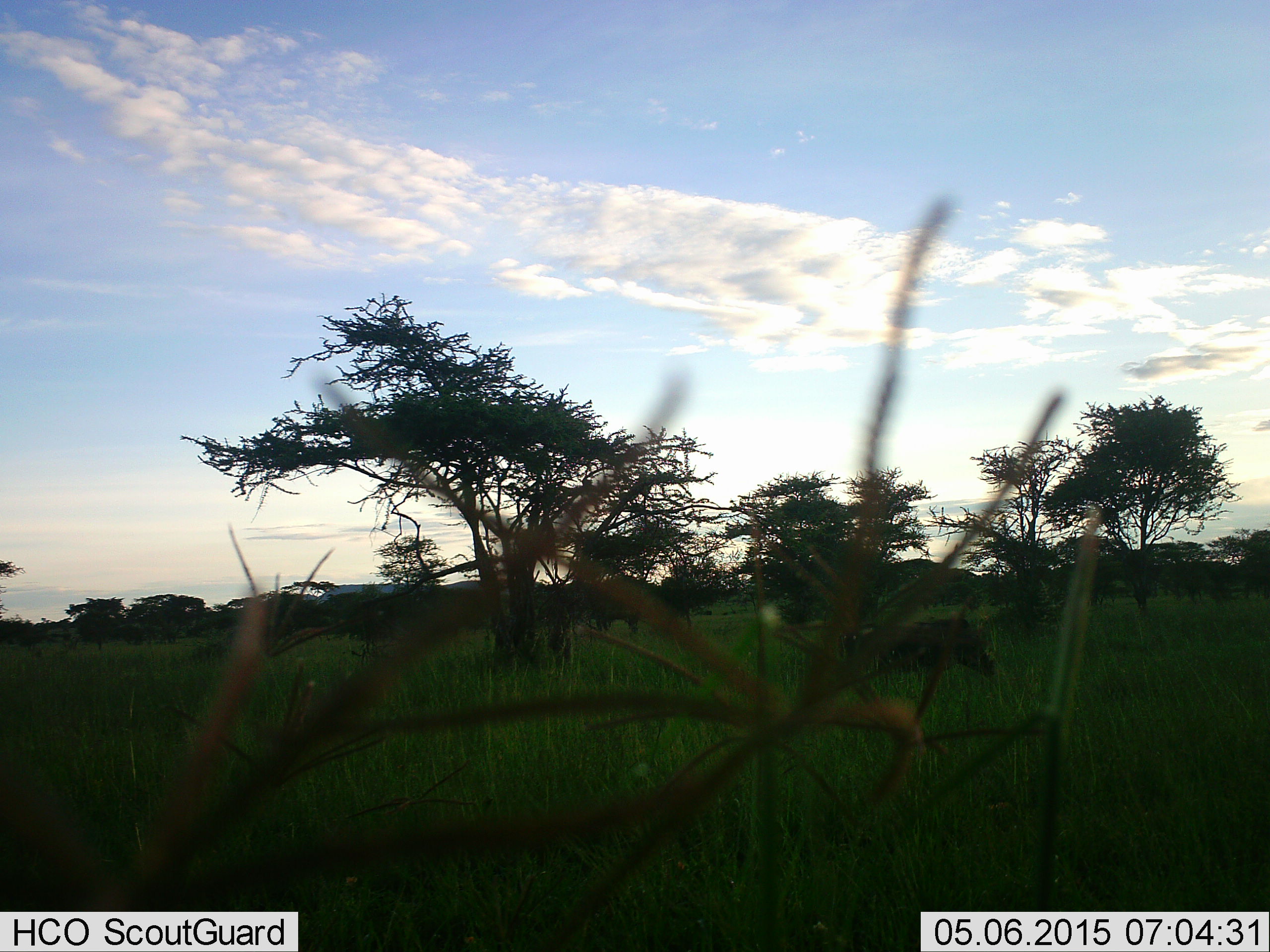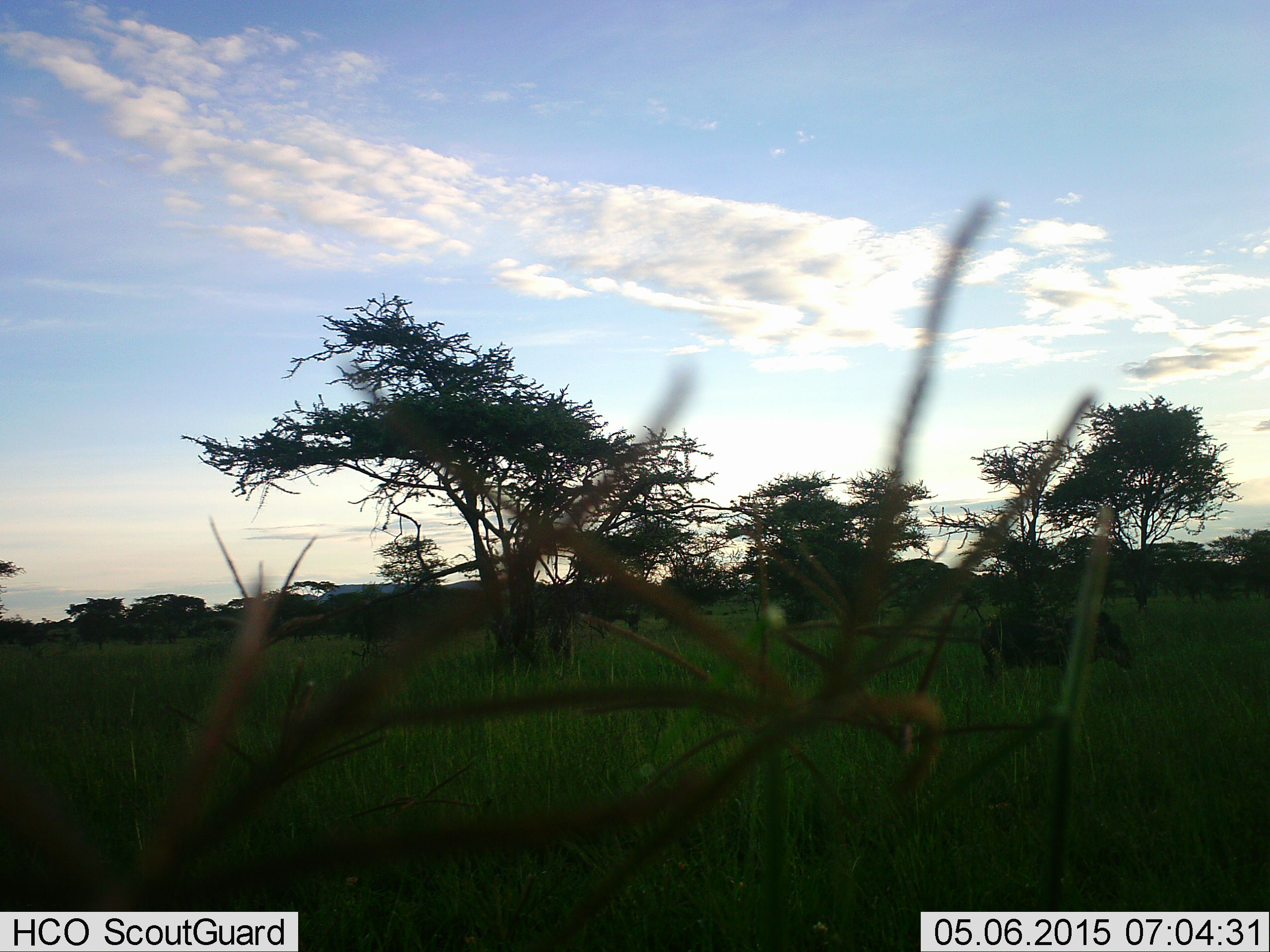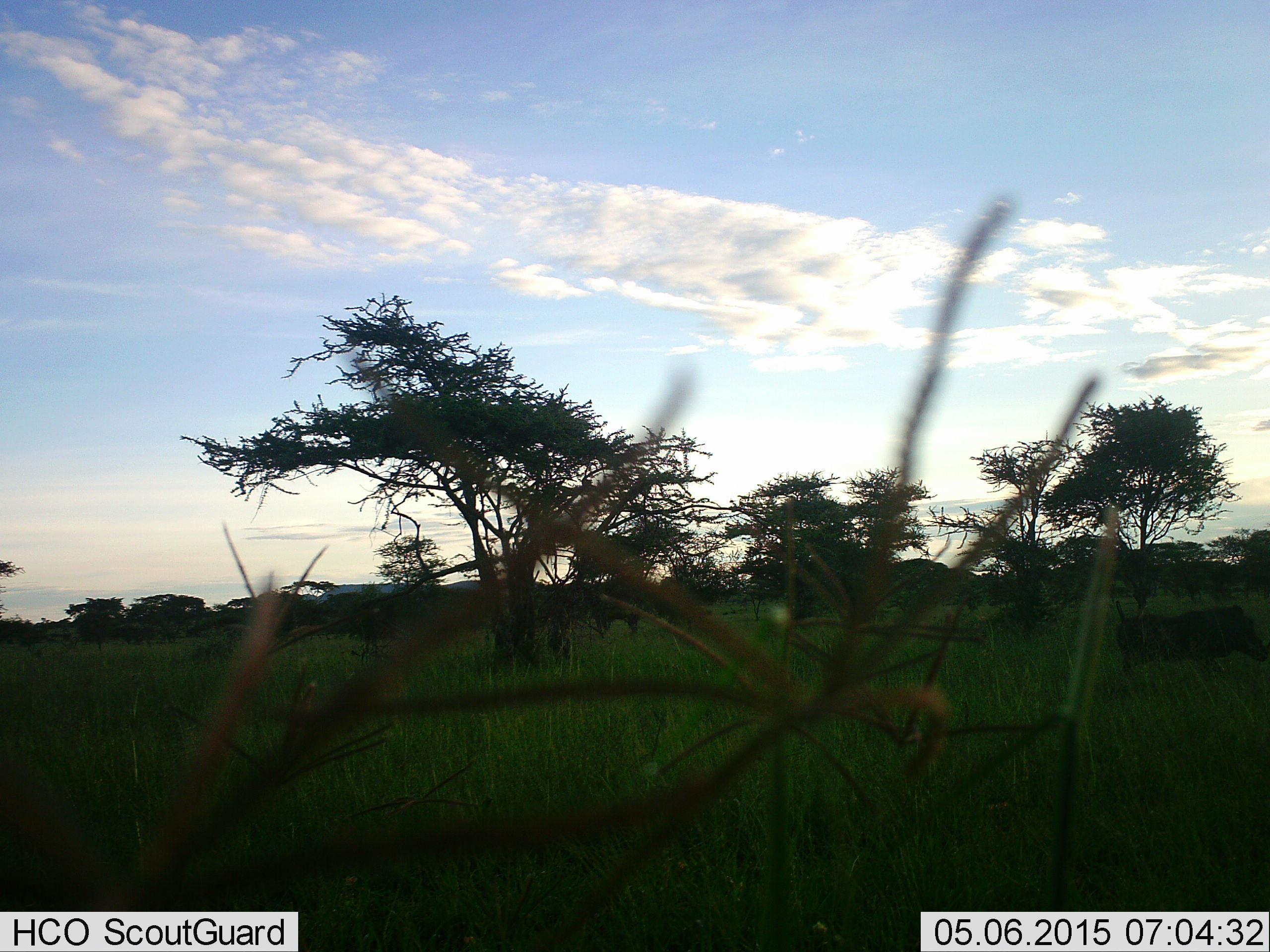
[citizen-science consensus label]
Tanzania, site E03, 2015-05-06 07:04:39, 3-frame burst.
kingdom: Animalia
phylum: Chordata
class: Mammalia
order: Artiodactyla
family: Suidae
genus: Phacochoerus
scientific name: Phacochoerus africanus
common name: warthog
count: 1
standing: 0%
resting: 0%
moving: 100%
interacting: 0%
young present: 0%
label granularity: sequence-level